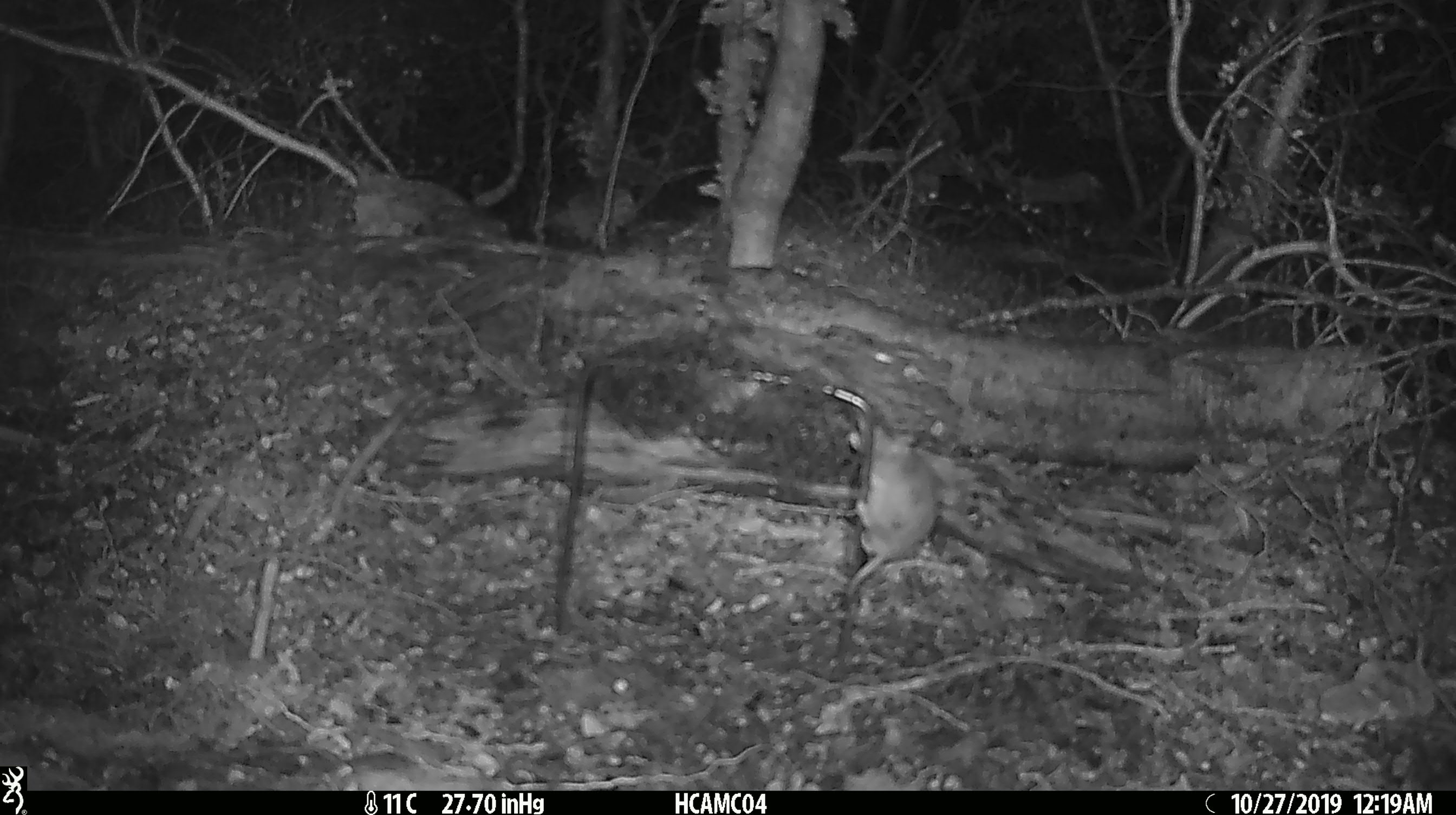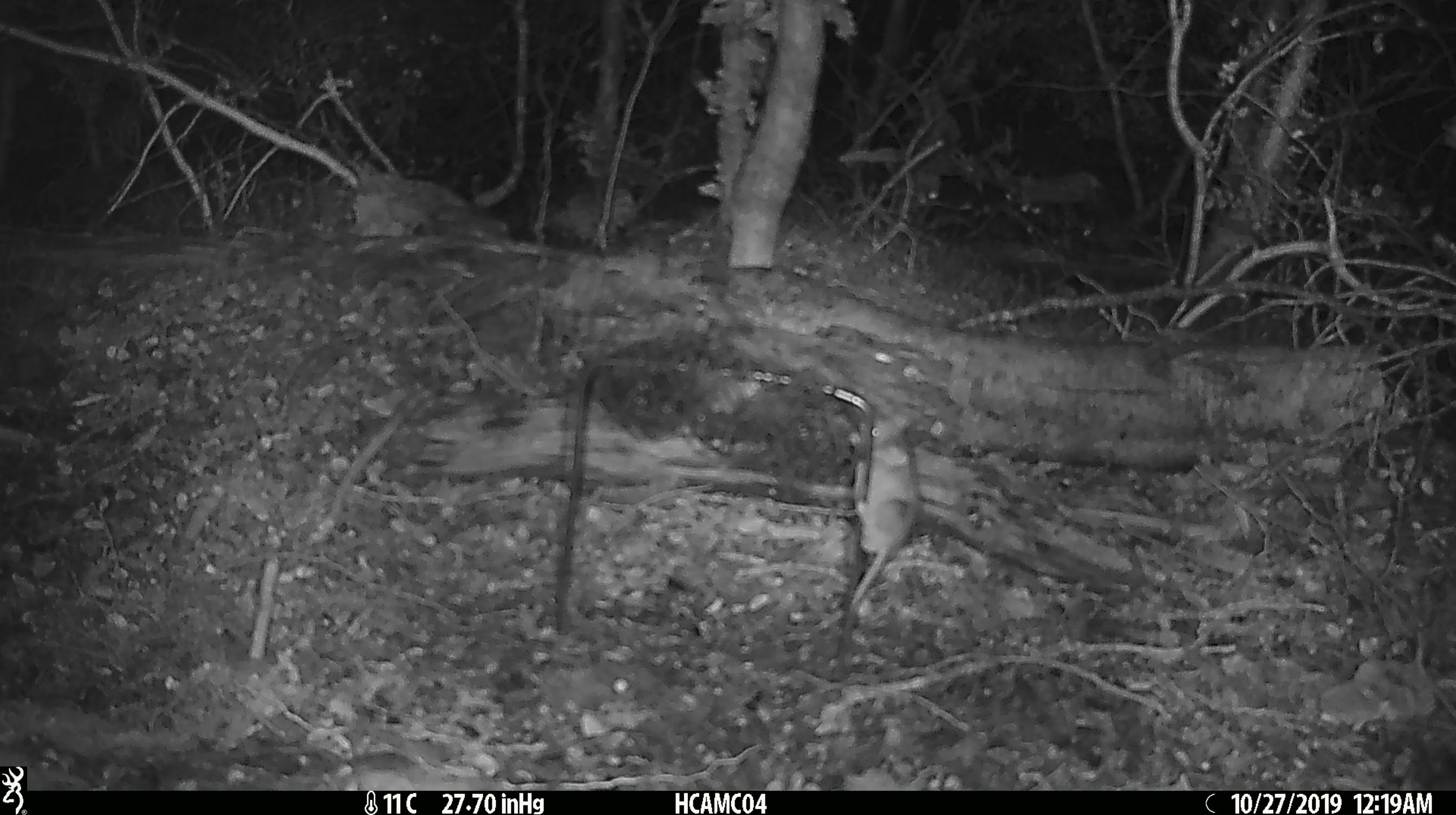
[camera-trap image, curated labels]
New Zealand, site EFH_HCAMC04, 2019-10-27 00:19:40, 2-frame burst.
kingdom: Animalia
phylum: Chordata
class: Mammalia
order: Rodentia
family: Muridae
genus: Mus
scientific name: Mus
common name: mouse